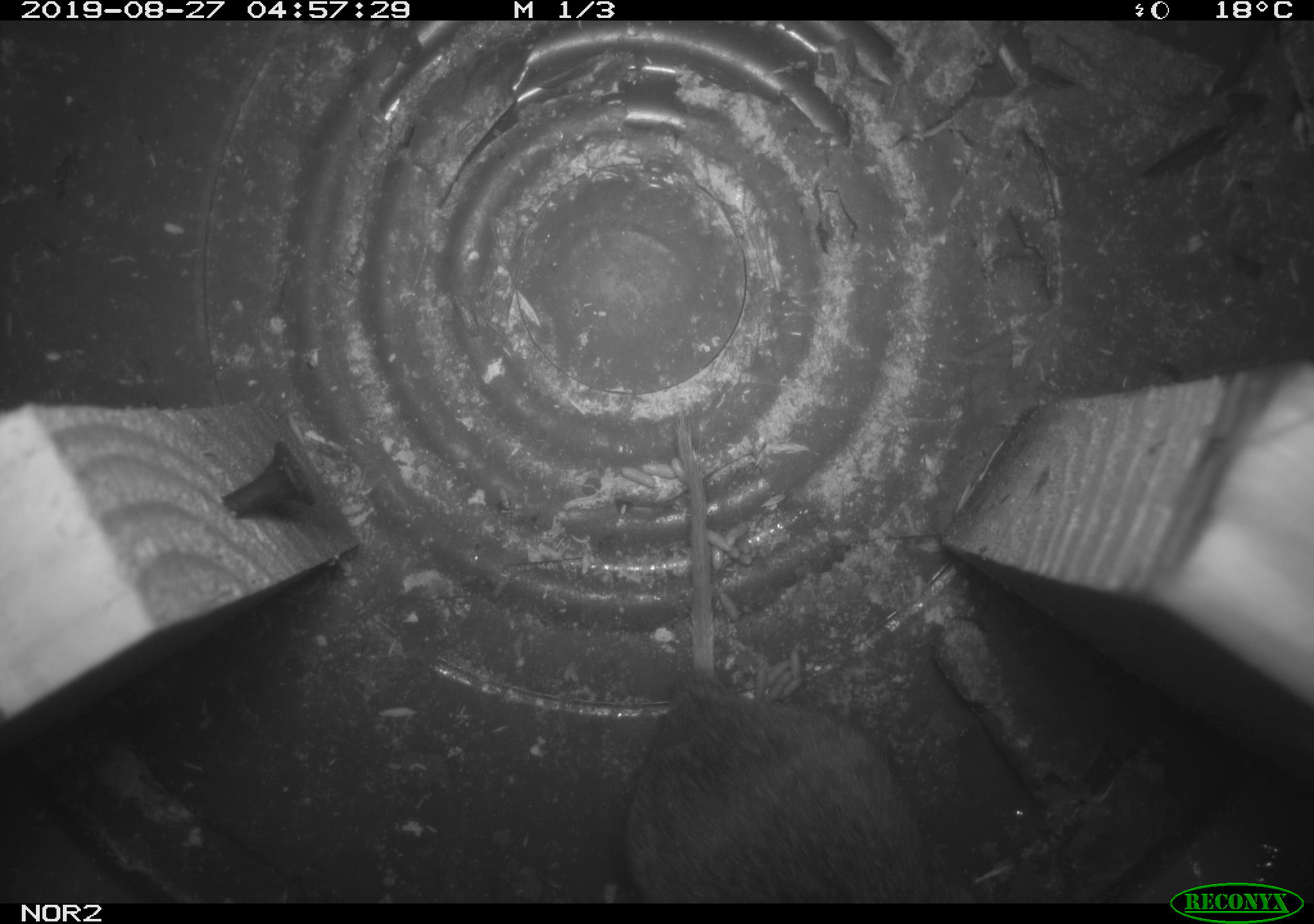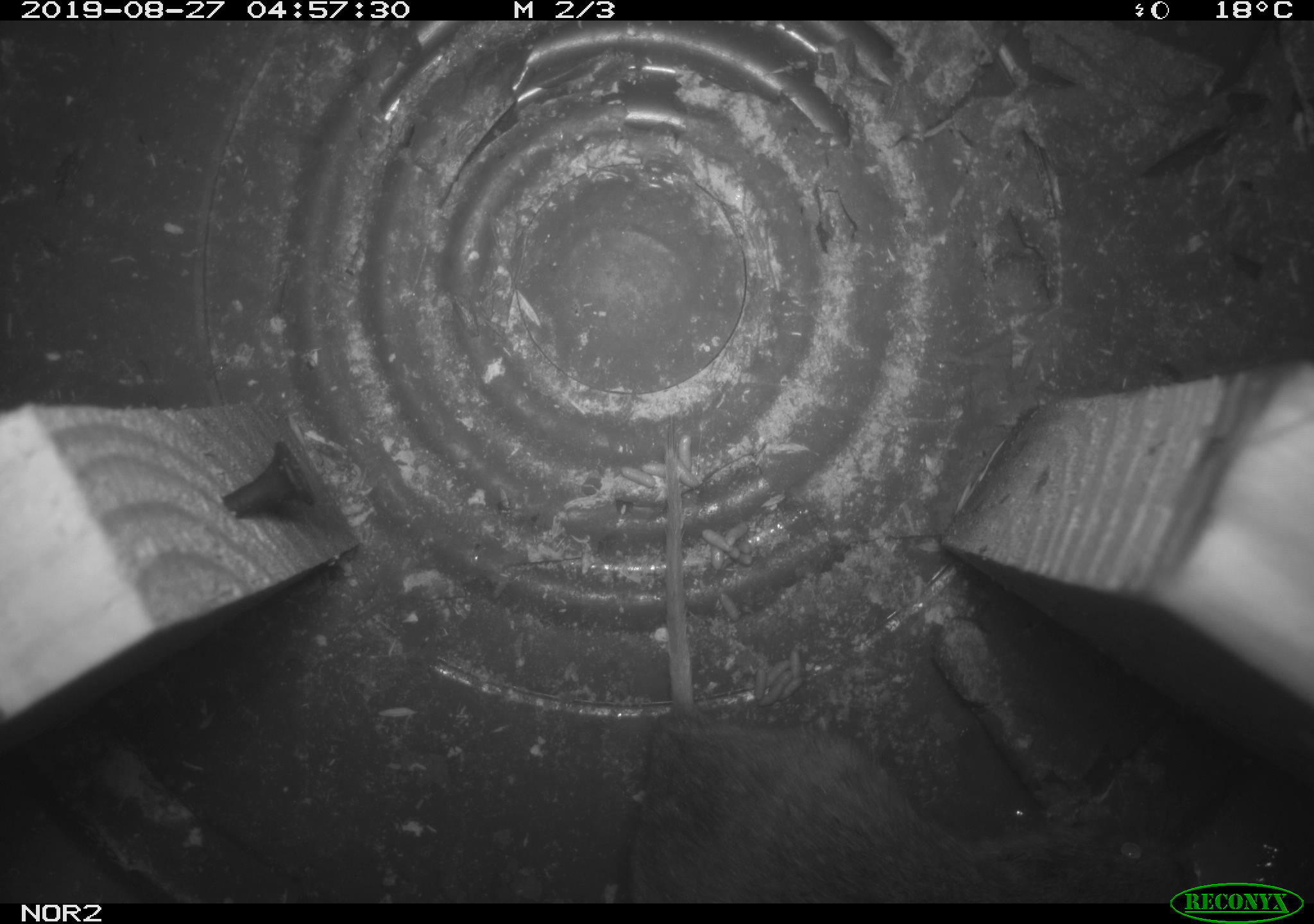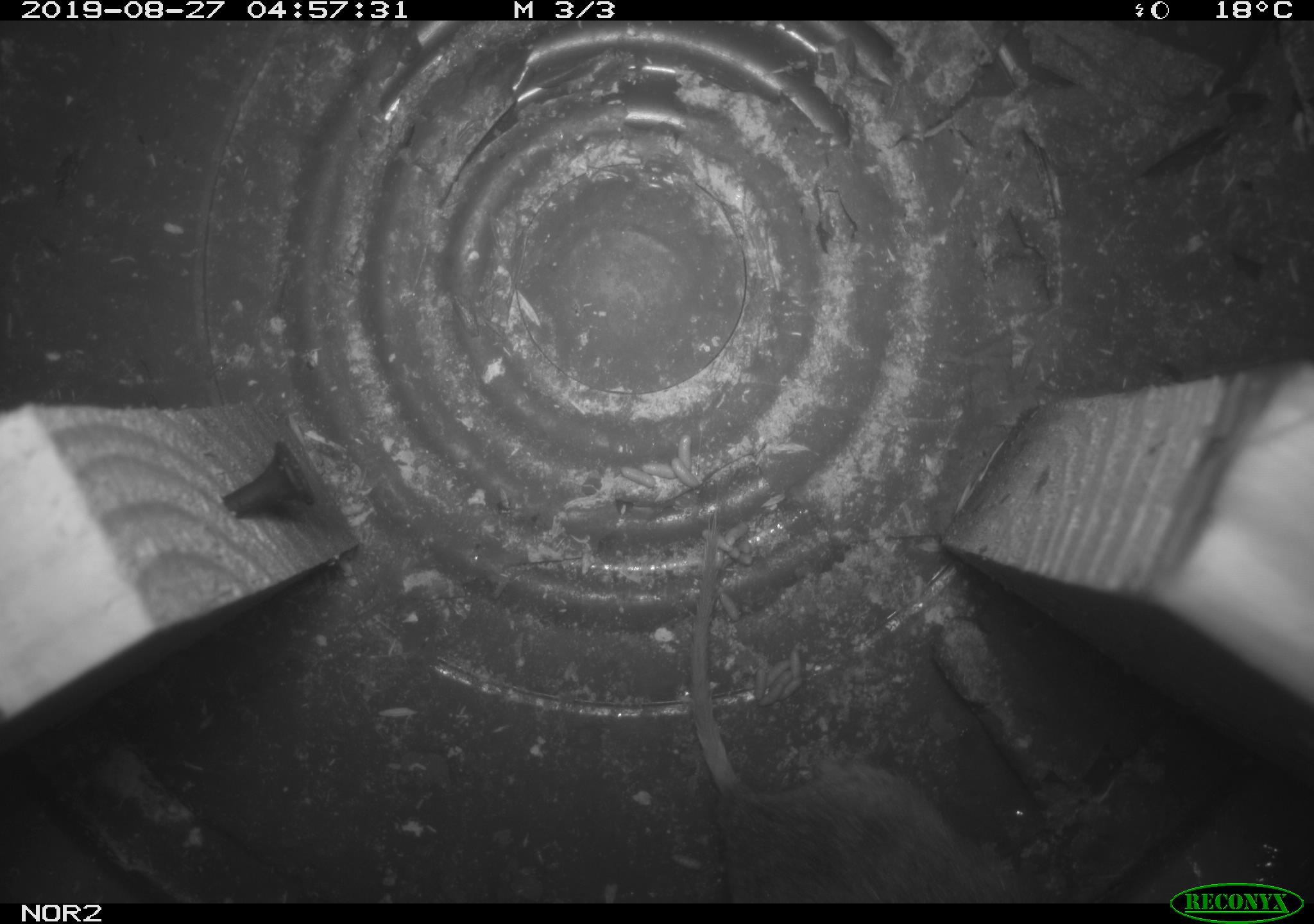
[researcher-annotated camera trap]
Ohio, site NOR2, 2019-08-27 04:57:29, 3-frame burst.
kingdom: Animalia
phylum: Chordata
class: Mammalia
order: Rodentia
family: Cricetidae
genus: Microtus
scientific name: Microtus pennsylvanicus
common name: meadow vole